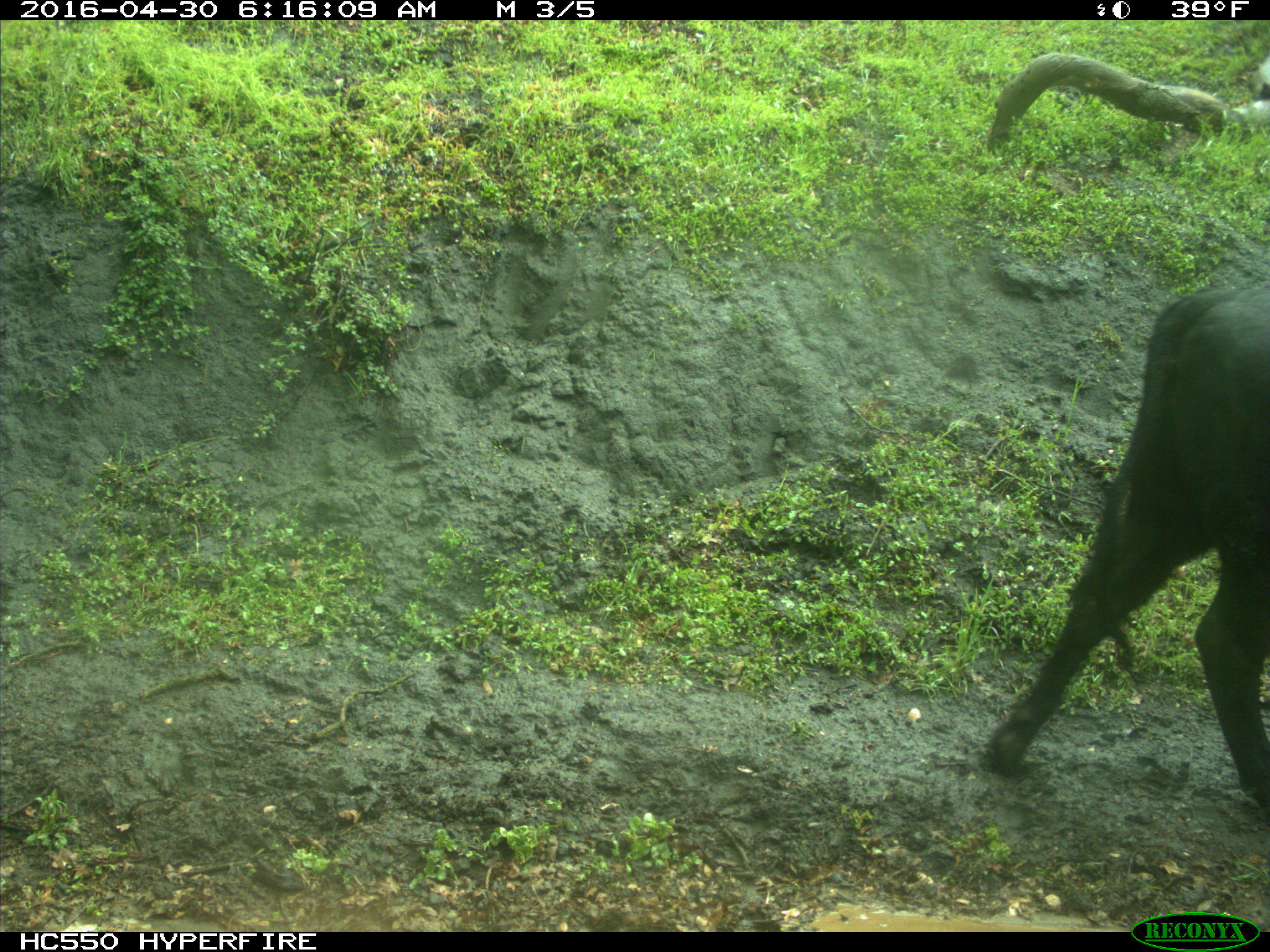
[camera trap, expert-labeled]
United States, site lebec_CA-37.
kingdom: Animalia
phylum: Chordata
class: Mammalia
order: Artiodactyla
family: Bovidae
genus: Bos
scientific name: Bos taurus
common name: domestic cow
Bos taurus (domestic cow).